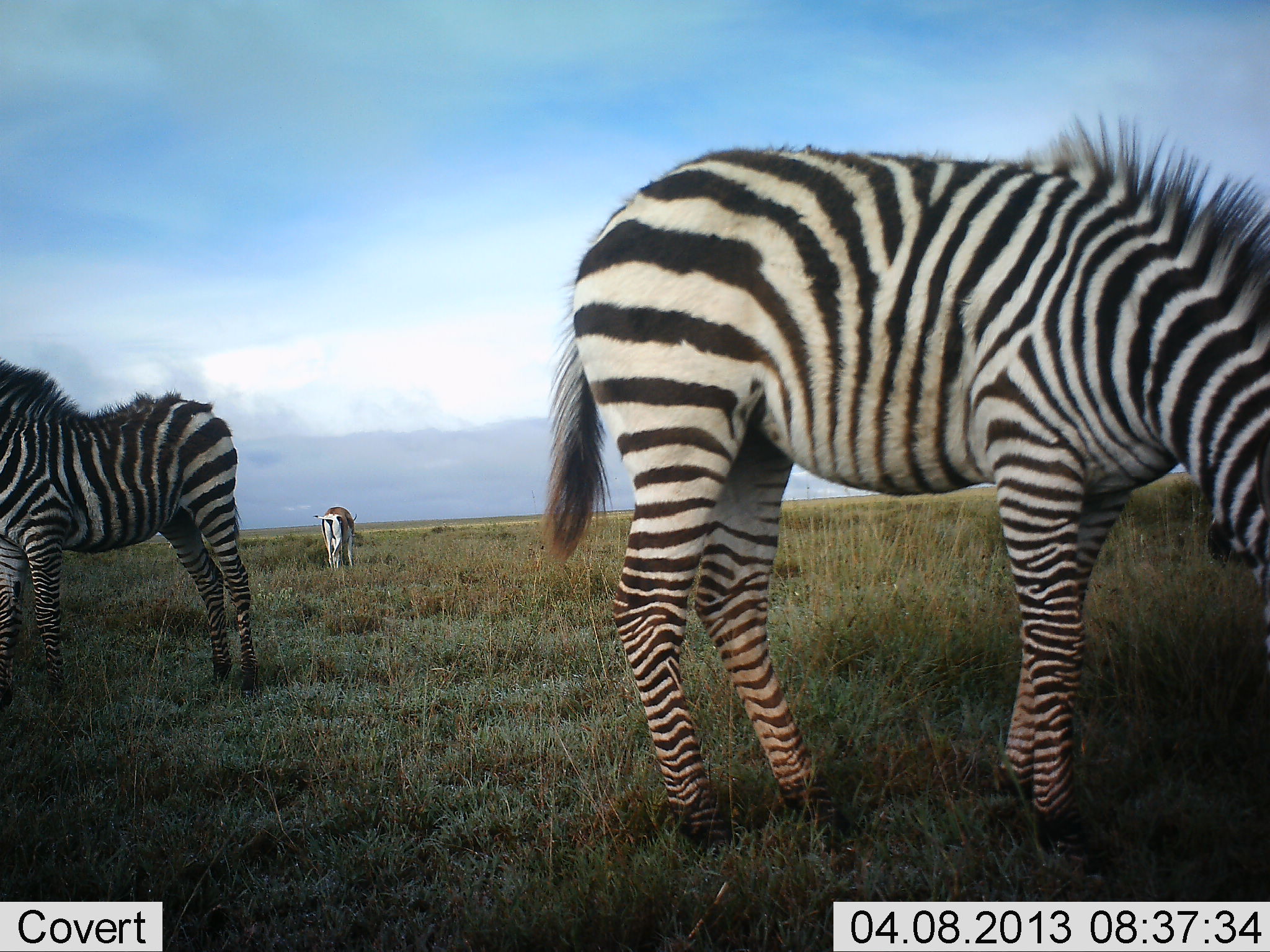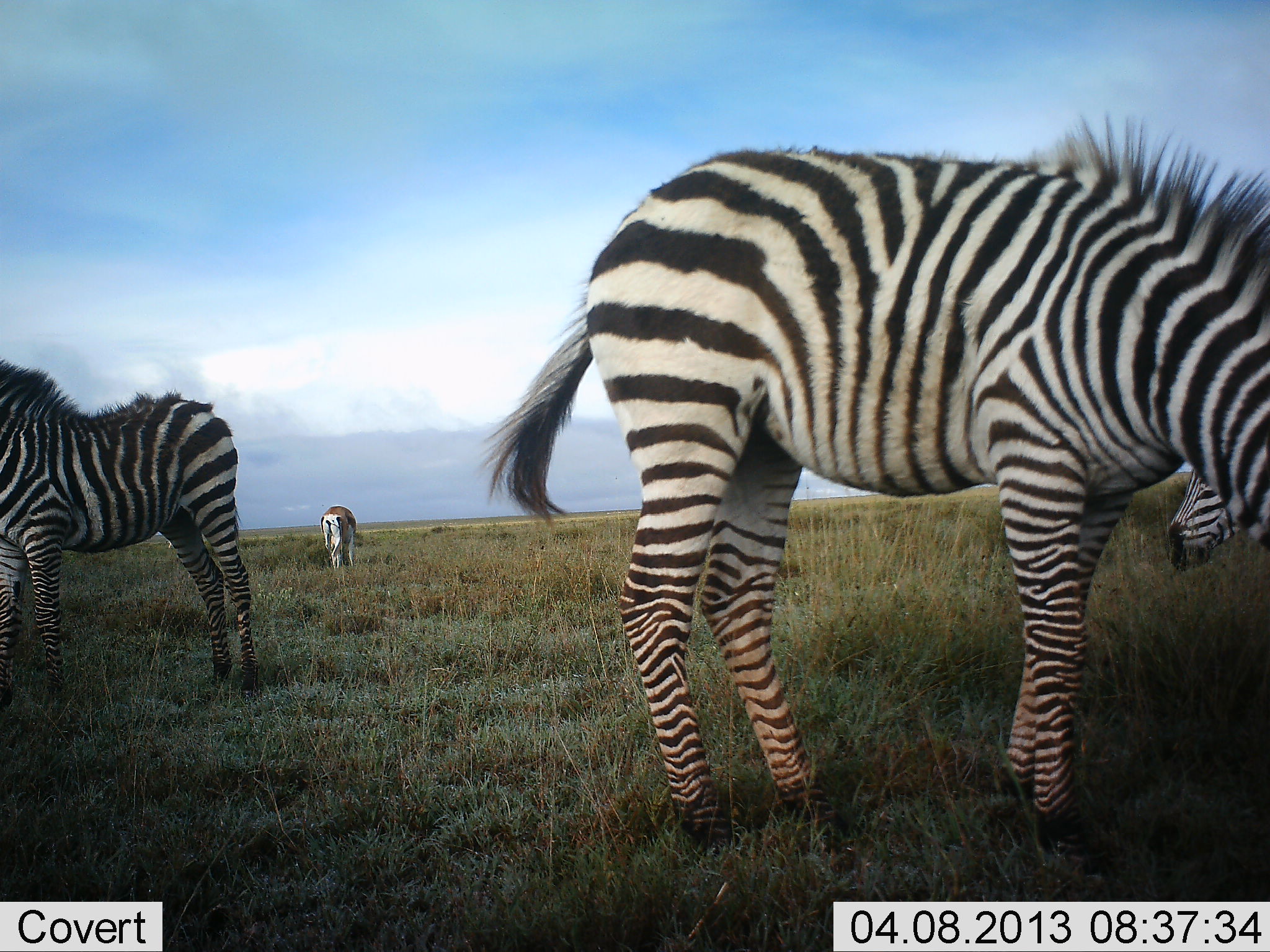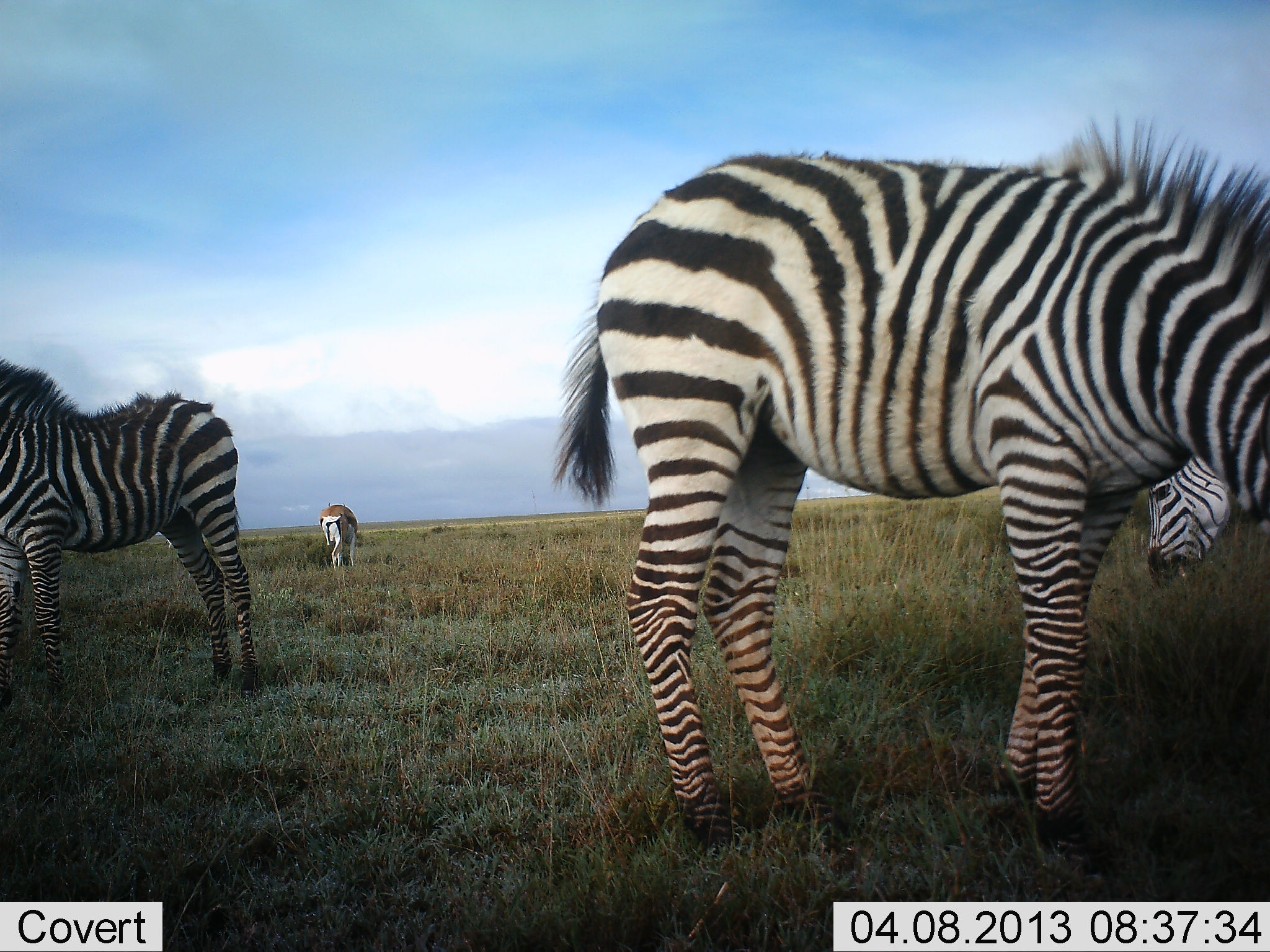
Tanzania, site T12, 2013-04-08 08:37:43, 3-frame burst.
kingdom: Animalia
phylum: Chordata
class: Mammalia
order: Perissodactyla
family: Equidae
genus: Equus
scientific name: Equus quagga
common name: plains zebra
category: zebra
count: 3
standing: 74%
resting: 0%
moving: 3%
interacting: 0%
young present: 18%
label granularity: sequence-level